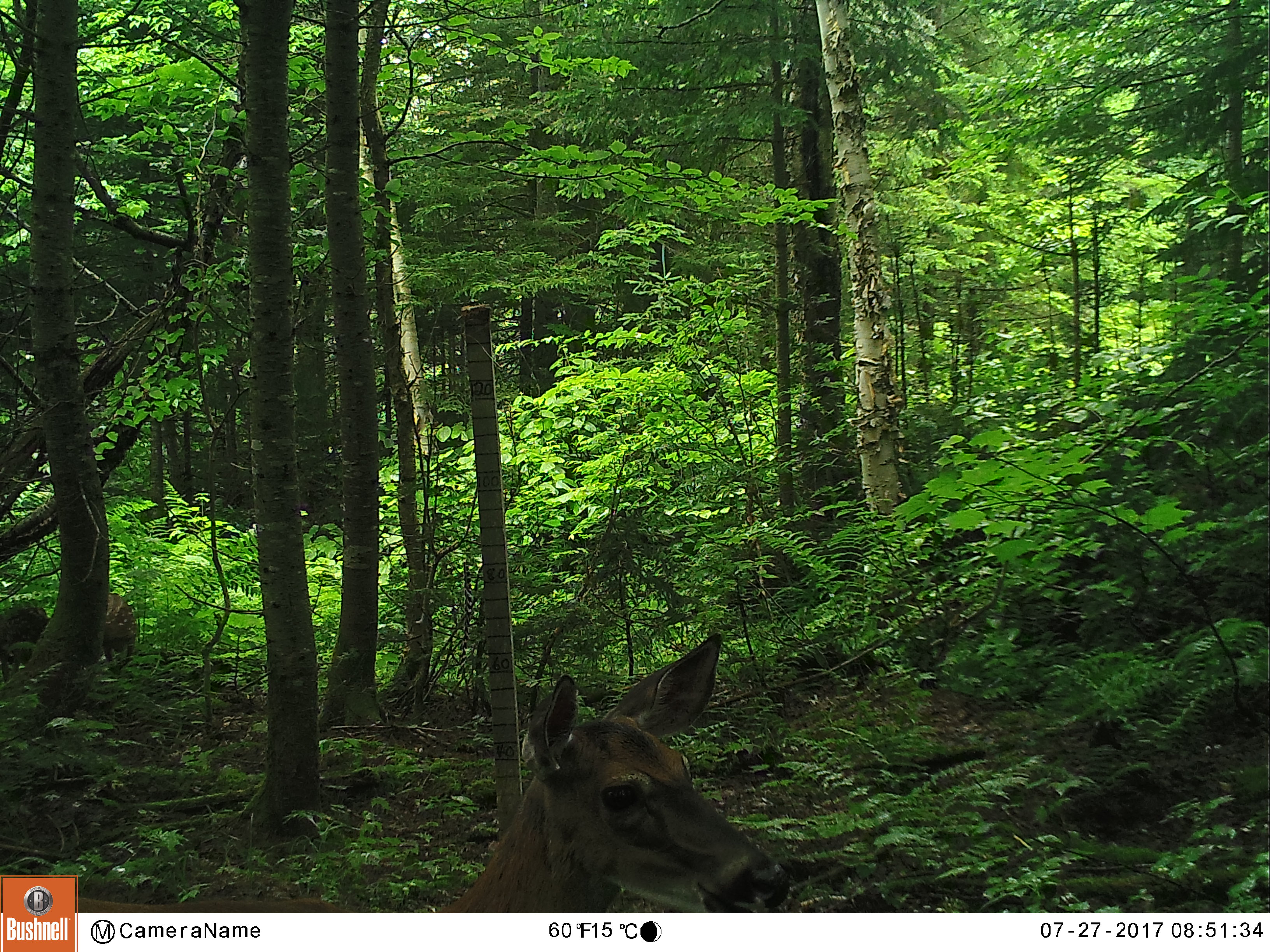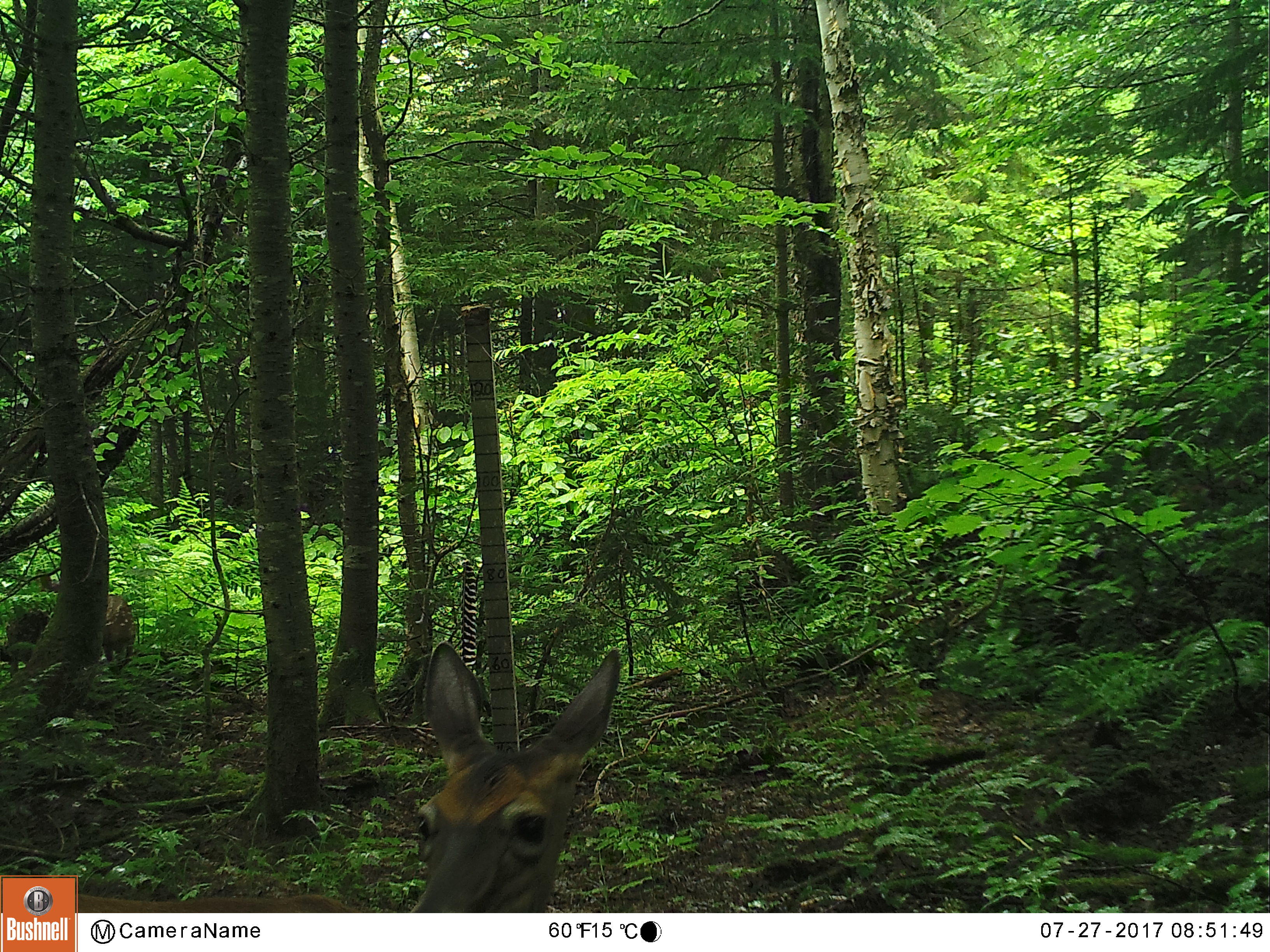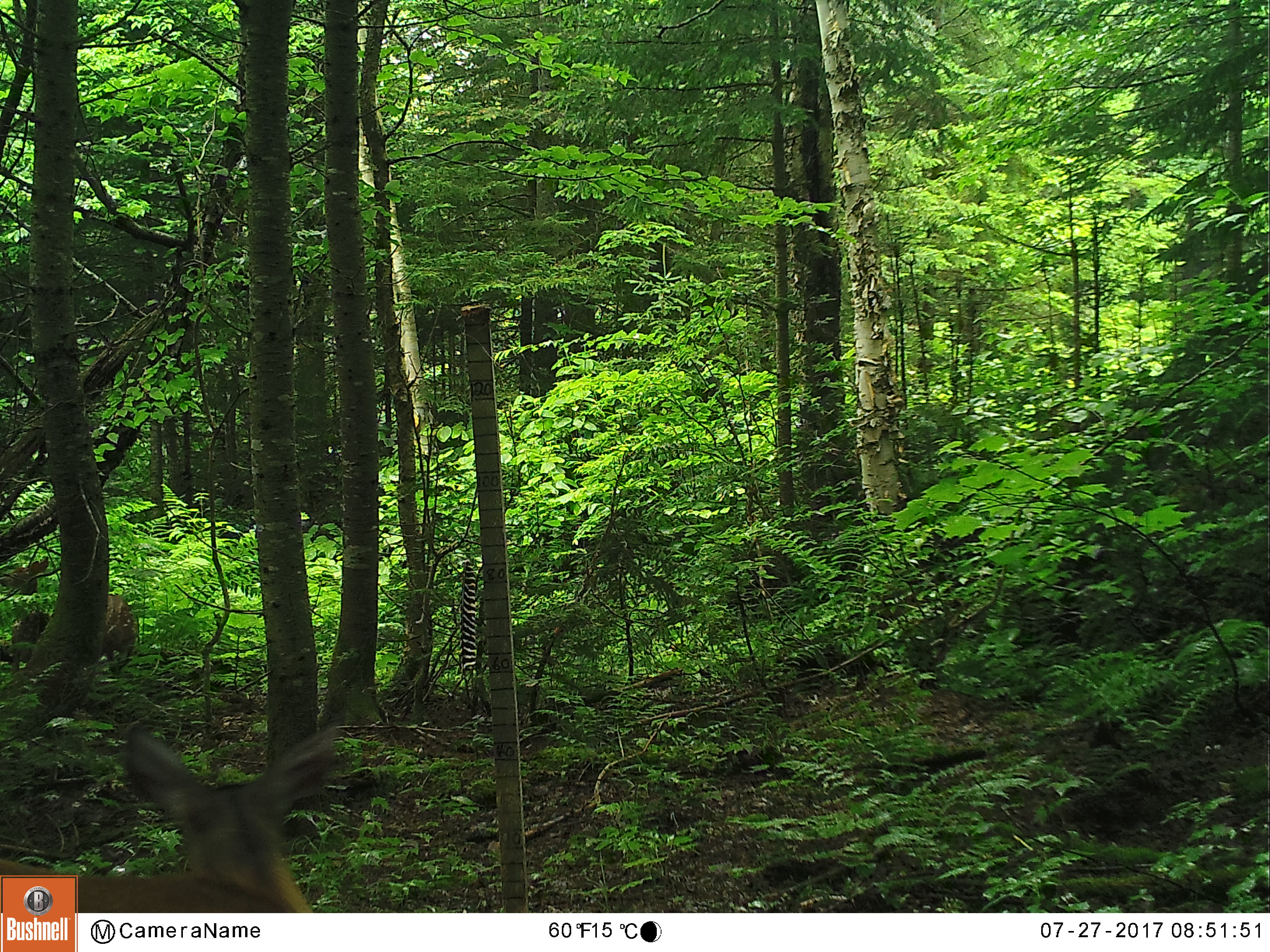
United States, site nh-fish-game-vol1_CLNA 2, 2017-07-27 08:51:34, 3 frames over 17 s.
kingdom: Animalia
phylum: Chordata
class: Mammalia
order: Artiodactyla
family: Cervidae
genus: Odocoileus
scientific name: Odocoileus virginianus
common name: white-tailed deer